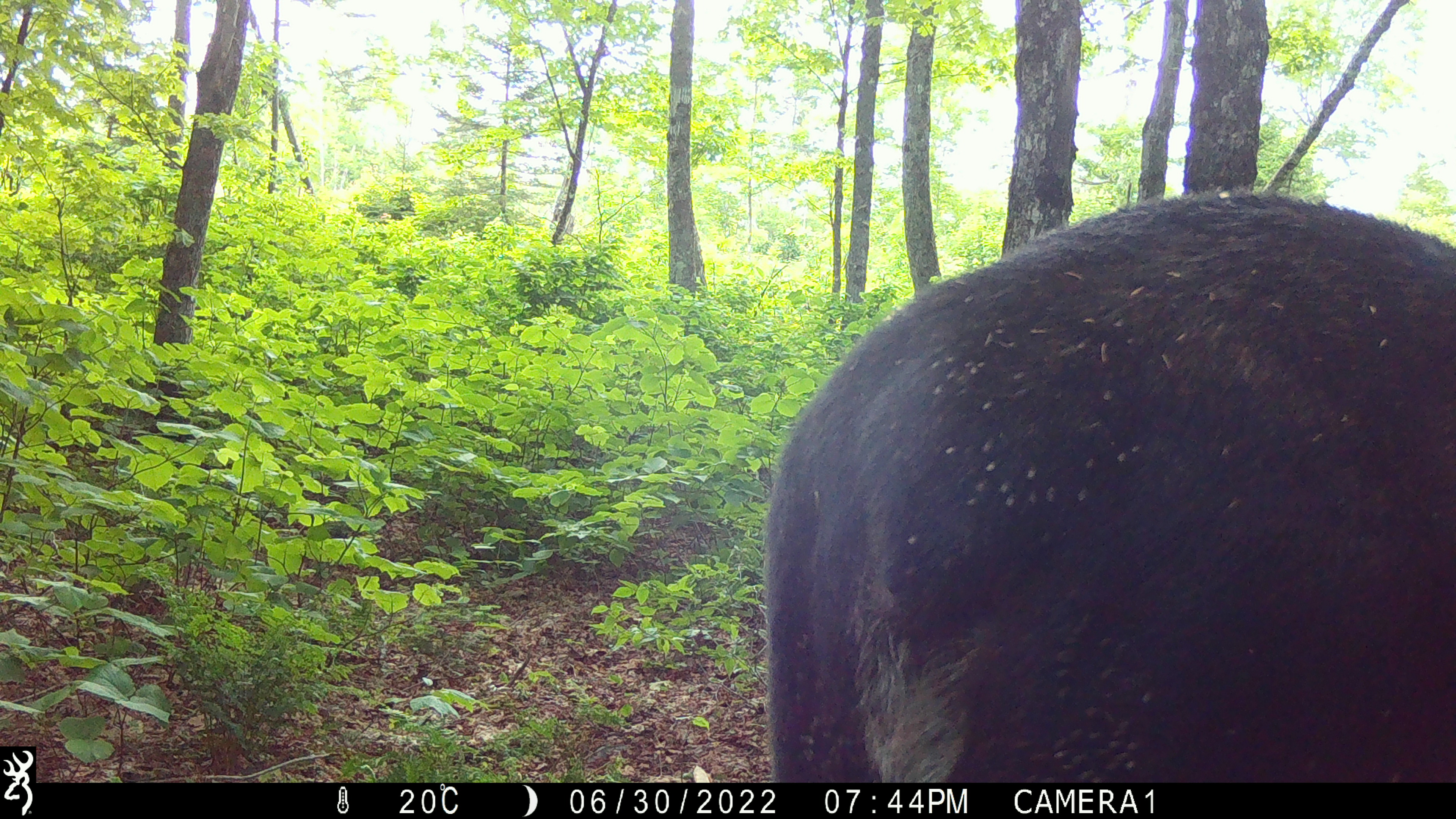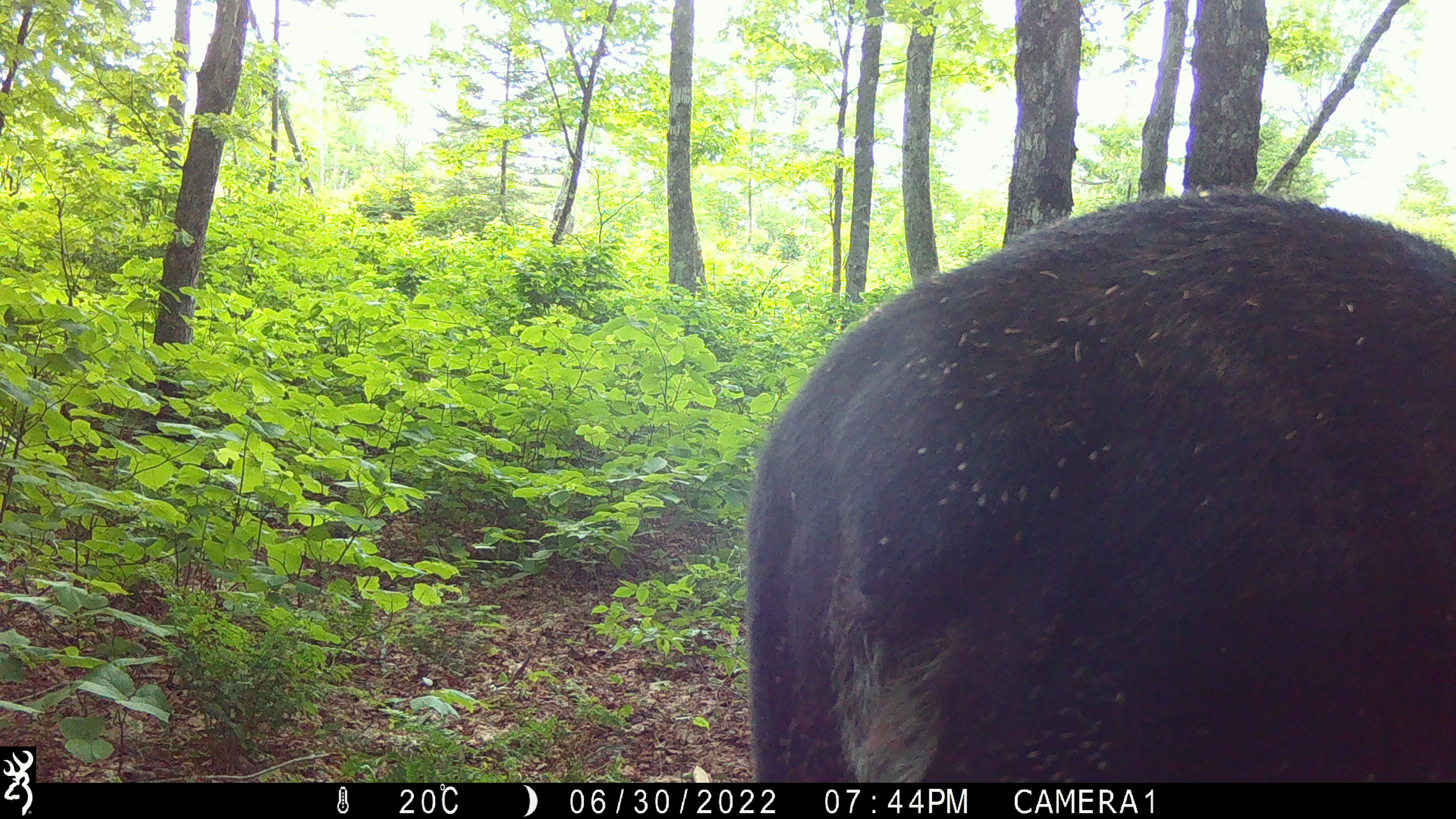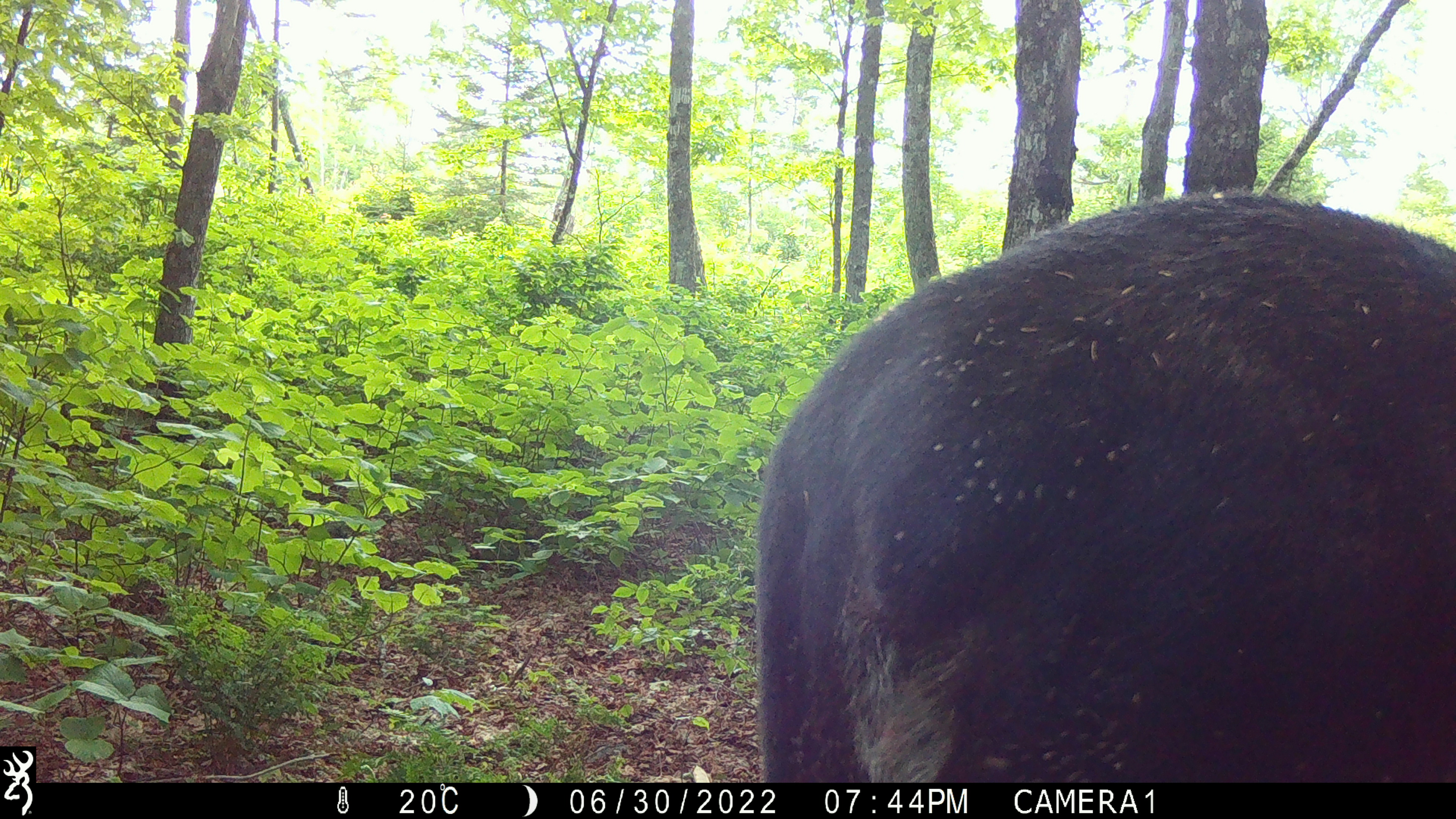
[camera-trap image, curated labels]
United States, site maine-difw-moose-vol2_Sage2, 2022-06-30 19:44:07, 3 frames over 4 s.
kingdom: Animalia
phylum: Chordata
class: Mammalia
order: Artiodactyla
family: Cervidae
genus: Alces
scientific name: Alces alces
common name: moose